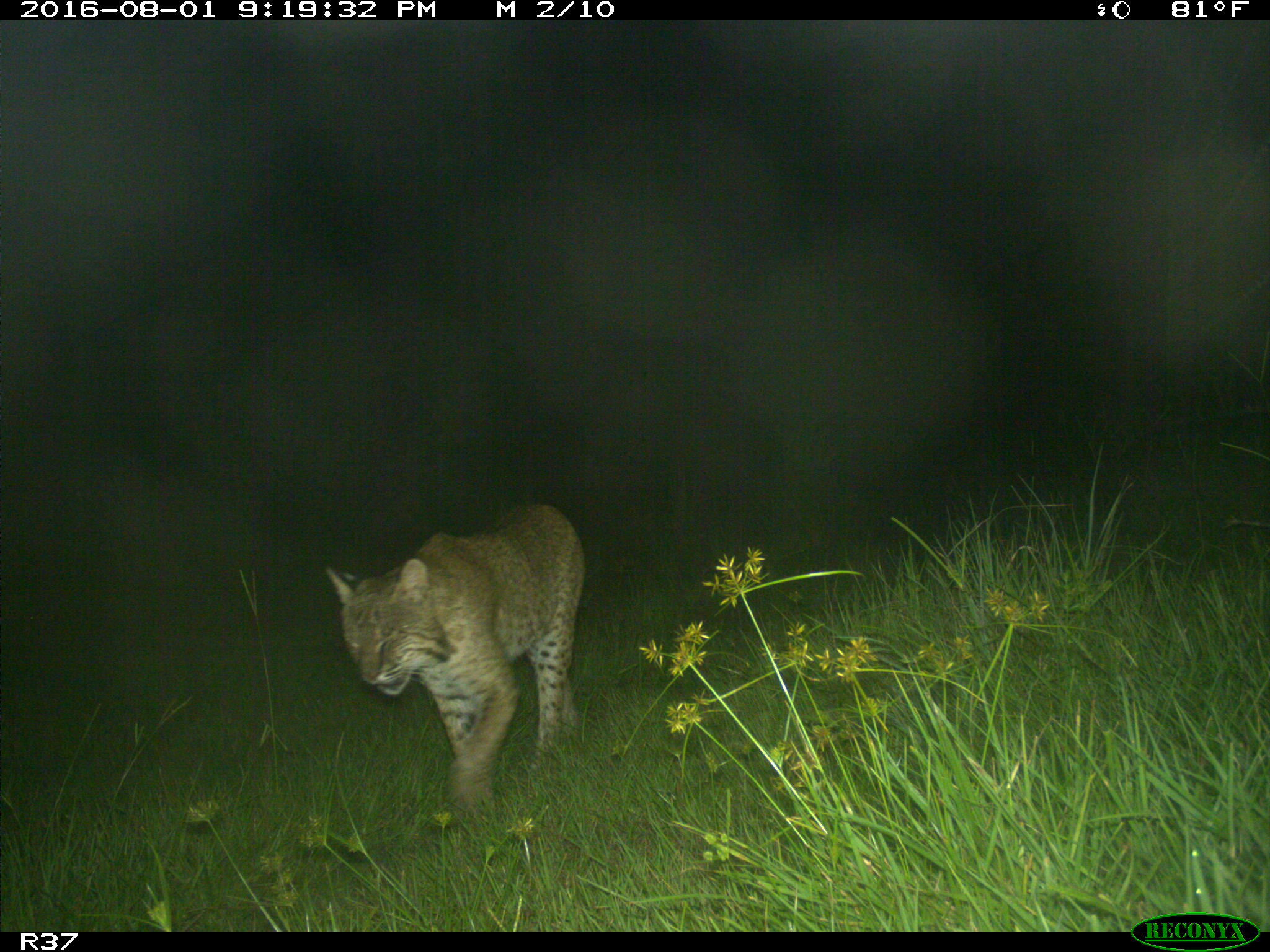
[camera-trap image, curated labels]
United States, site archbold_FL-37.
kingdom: Animalia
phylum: Chordata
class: Mammalia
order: Carnivora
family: Felidae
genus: Lynx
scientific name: Lynx rufus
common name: bobcat